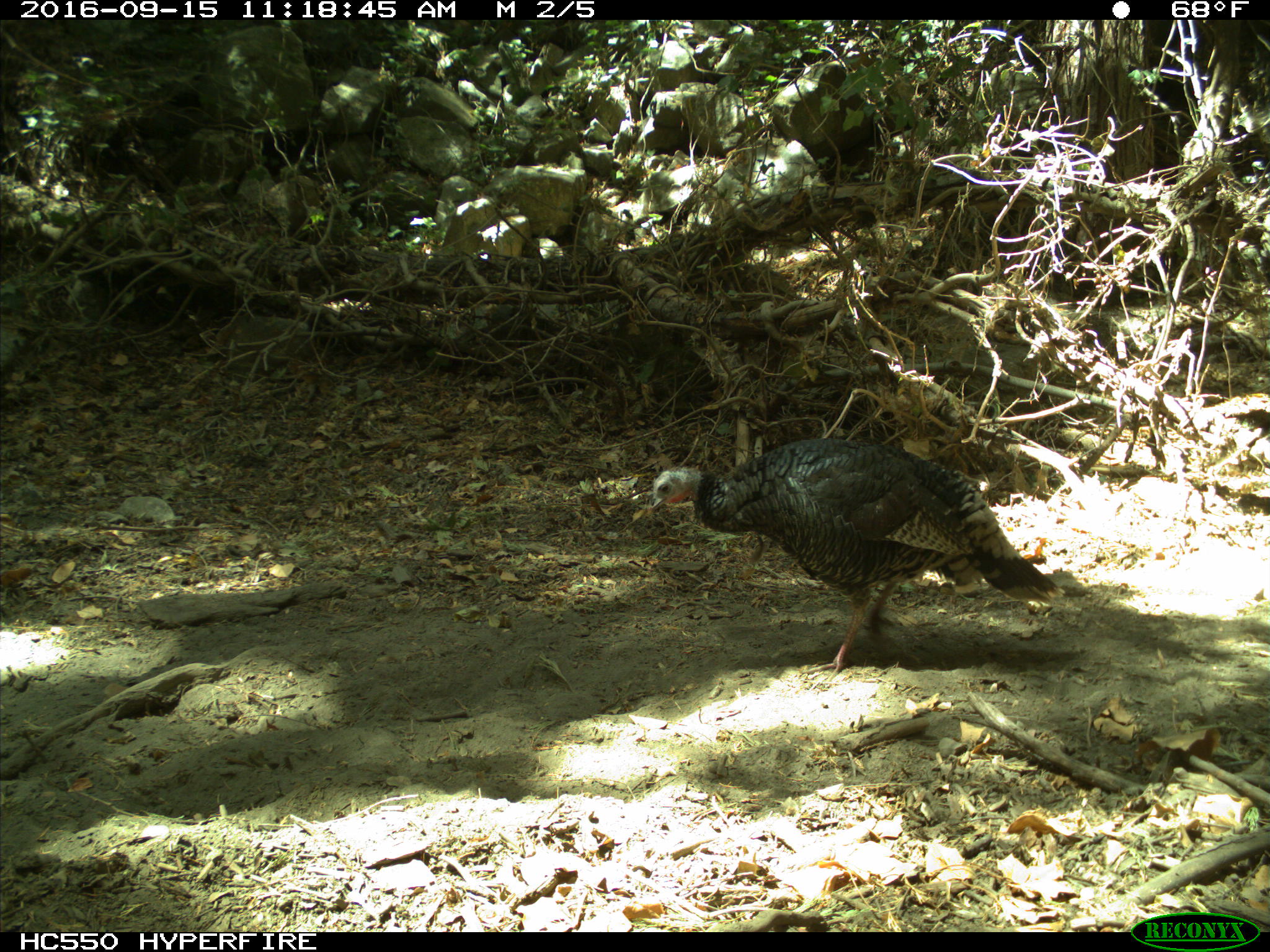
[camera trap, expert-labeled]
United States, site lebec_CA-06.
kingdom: Animalia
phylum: Chordata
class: Aves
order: Galliformes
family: Phasianidae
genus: Meleagris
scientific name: Meleagris gallopavo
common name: wild turkey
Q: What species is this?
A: Meleagris gallopavo (wild turkey).